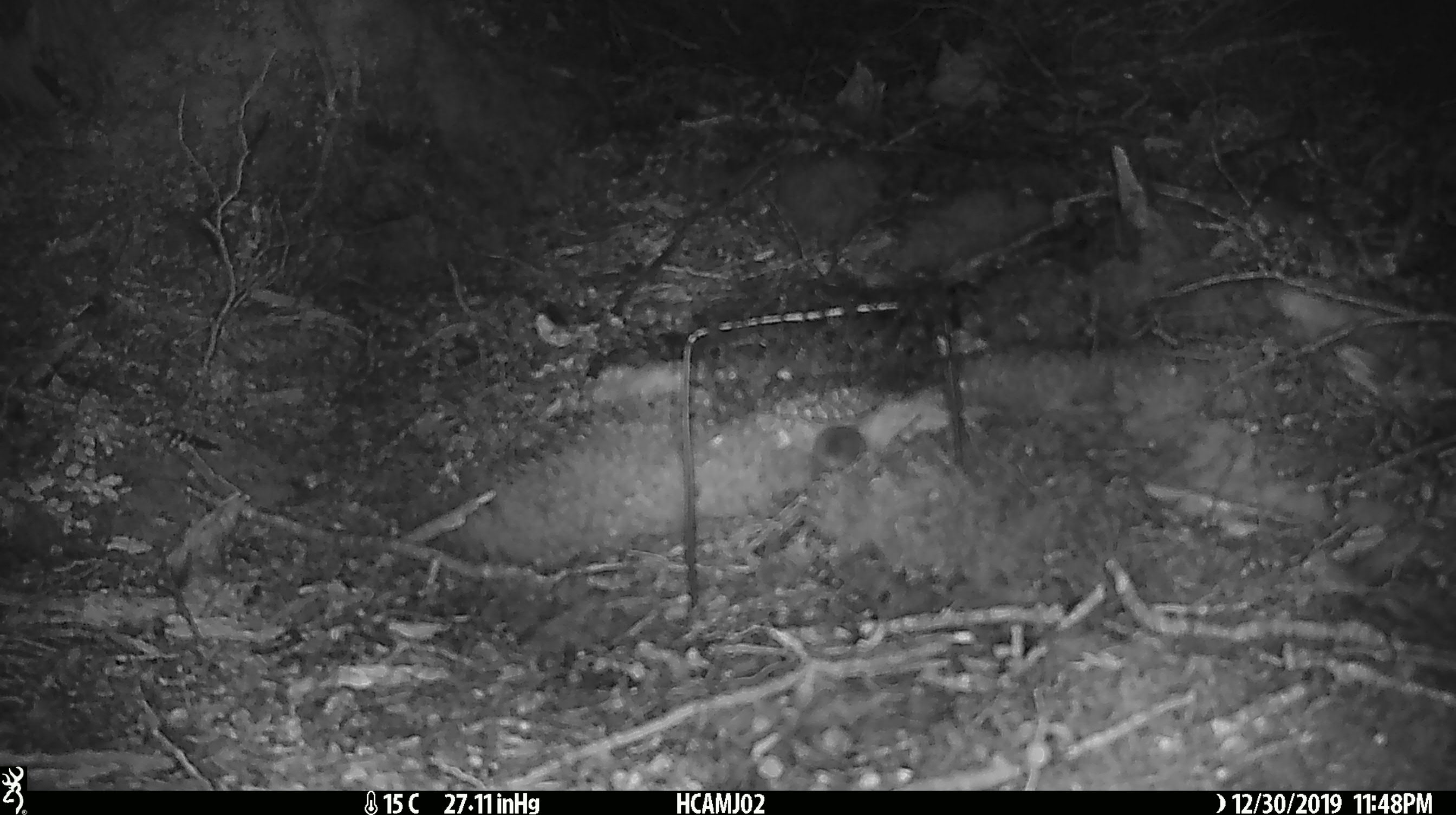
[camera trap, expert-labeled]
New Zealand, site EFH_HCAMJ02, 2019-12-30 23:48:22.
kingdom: Animalia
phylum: Chordata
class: Mammalia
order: Rodentia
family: Muridae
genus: Mus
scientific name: Mus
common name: mouse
Mouse (Mus).